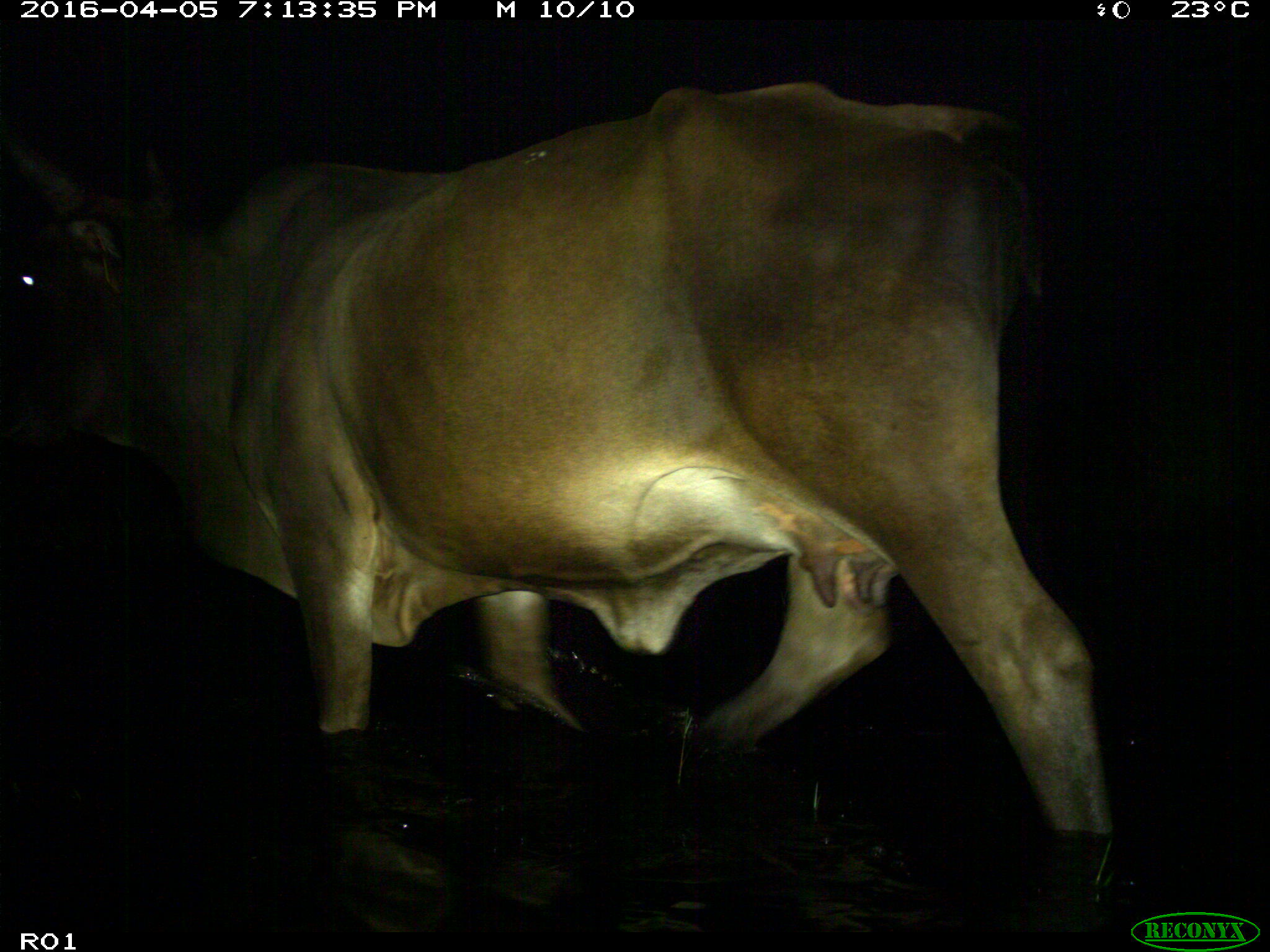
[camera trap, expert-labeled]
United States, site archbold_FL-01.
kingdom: Animalia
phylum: Chordata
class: Mammalia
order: Artiodactyla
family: Bovidae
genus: Bos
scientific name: Bos taurus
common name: domestic cow